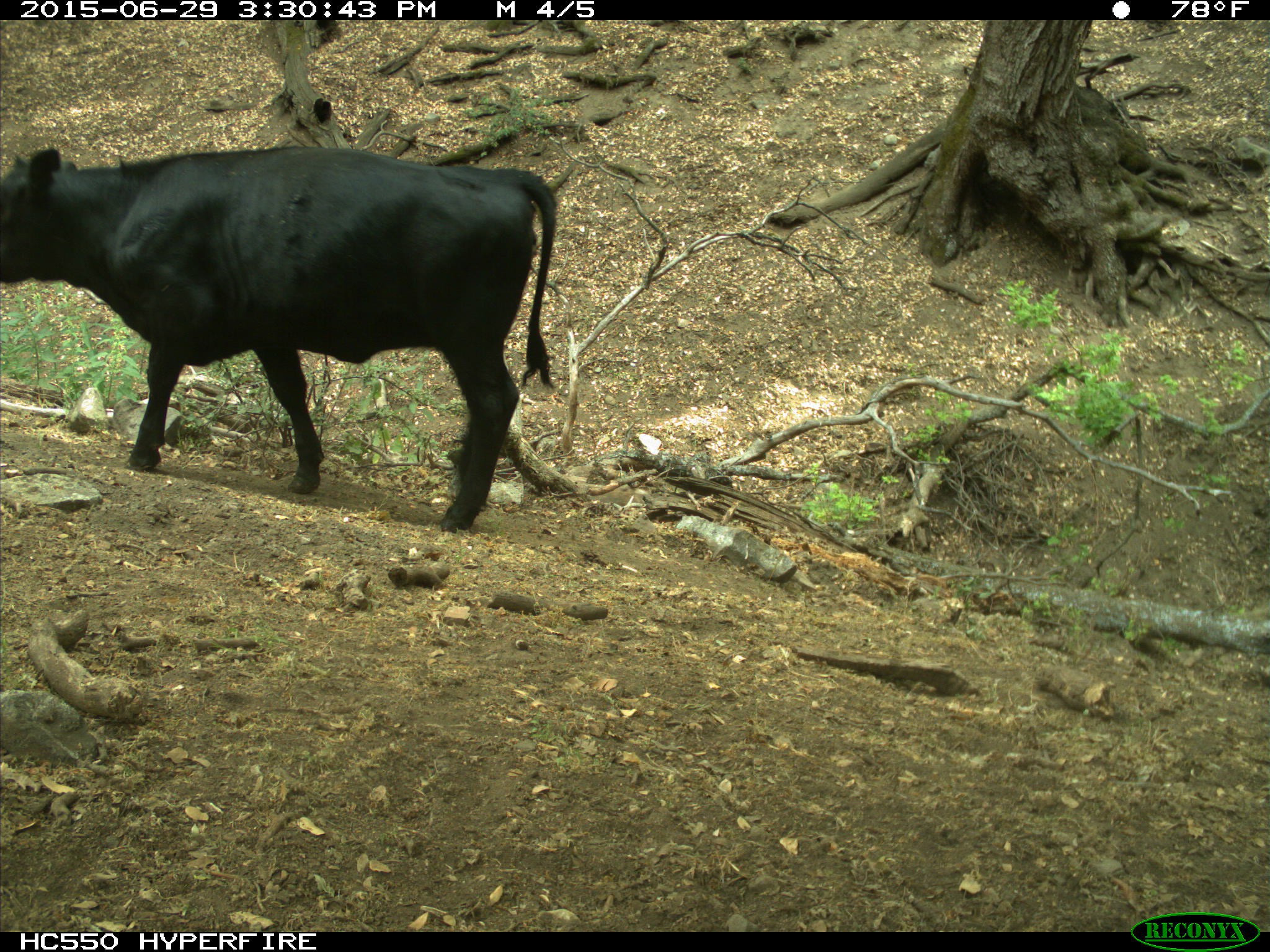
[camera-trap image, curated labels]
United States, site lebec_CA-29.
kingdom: Animalia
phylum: Chordata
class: Mammalia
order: Artiodactyla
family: Bovidae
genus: Bos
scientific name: Bos taurus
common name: domestic cow